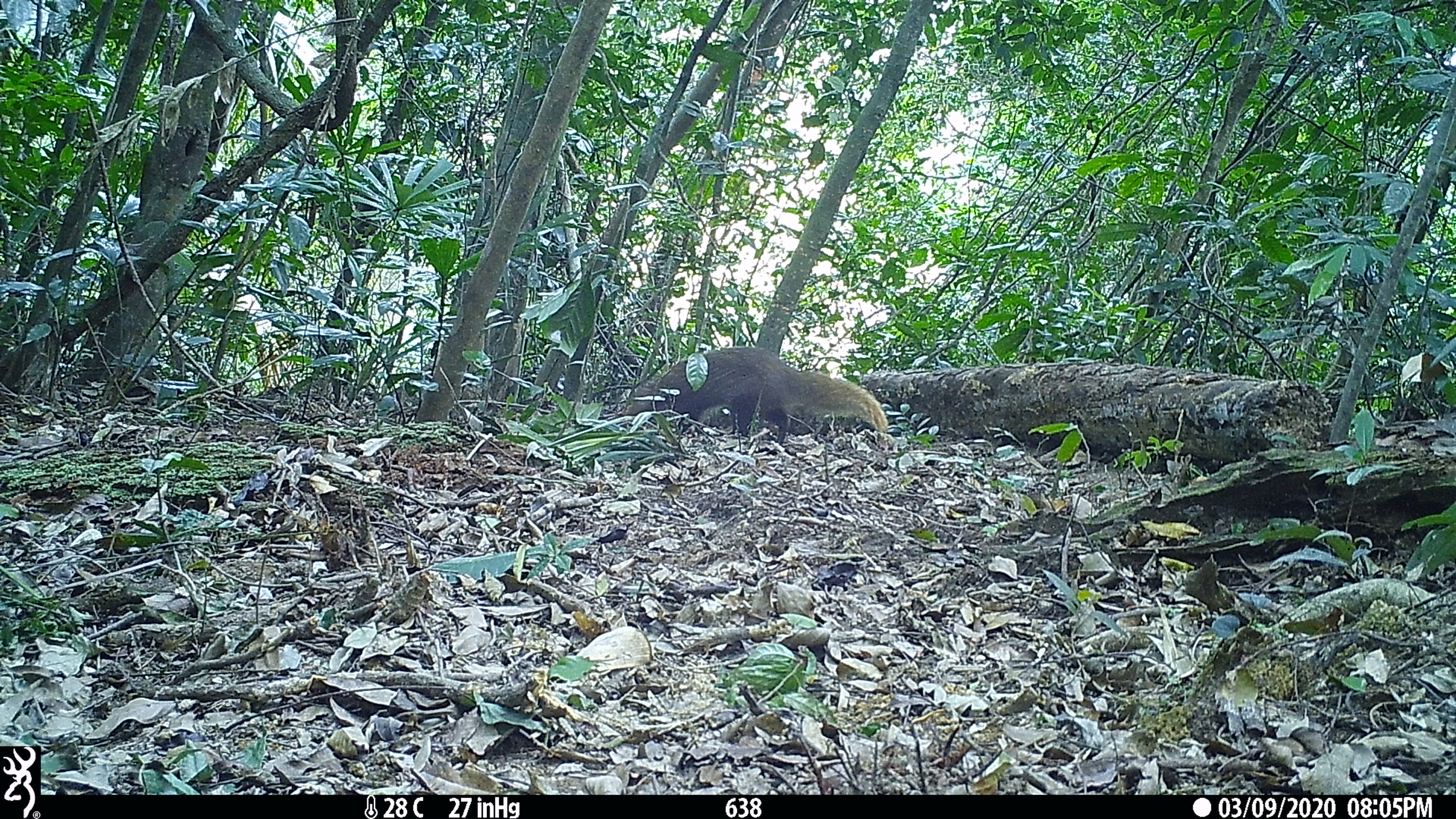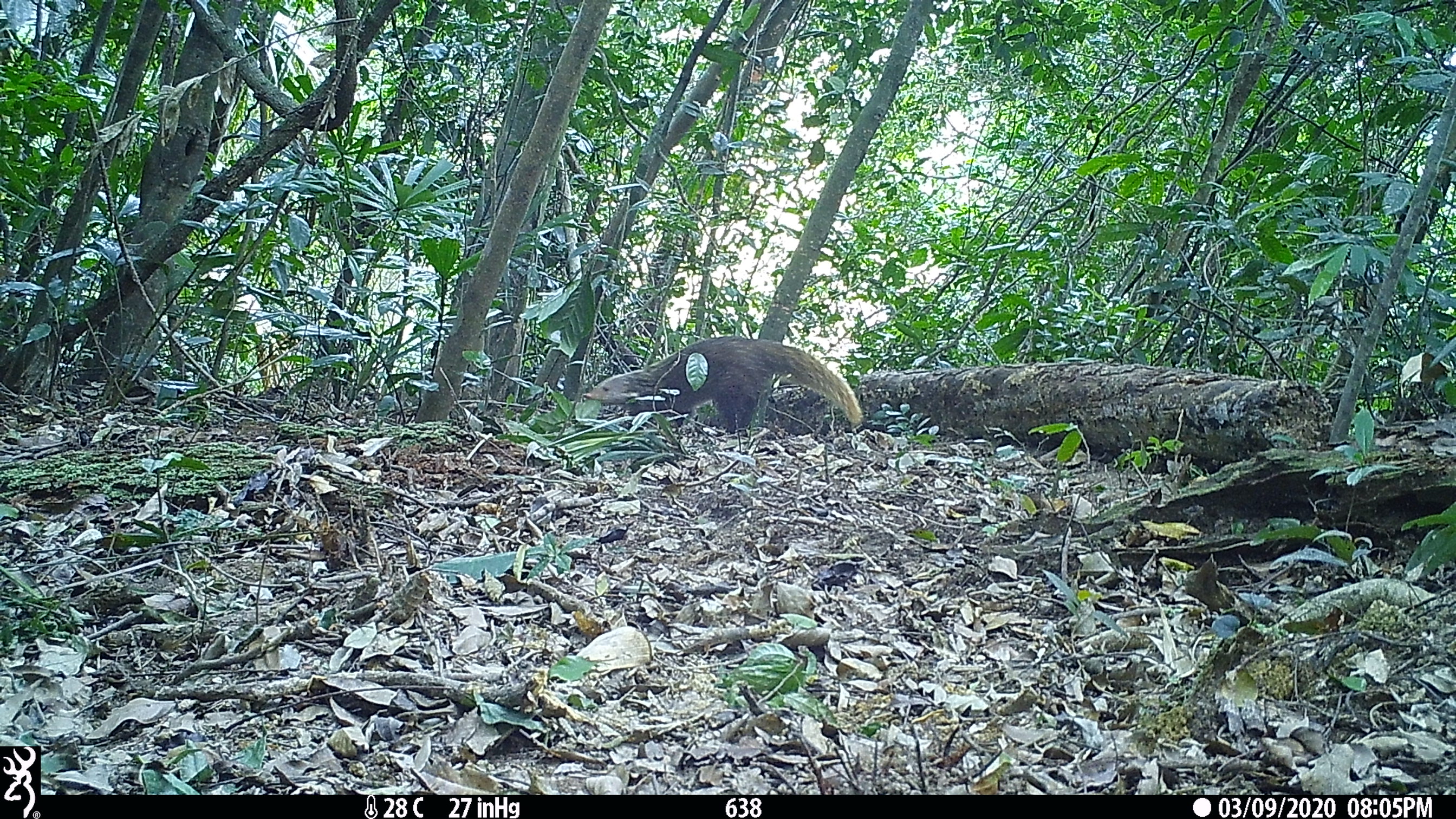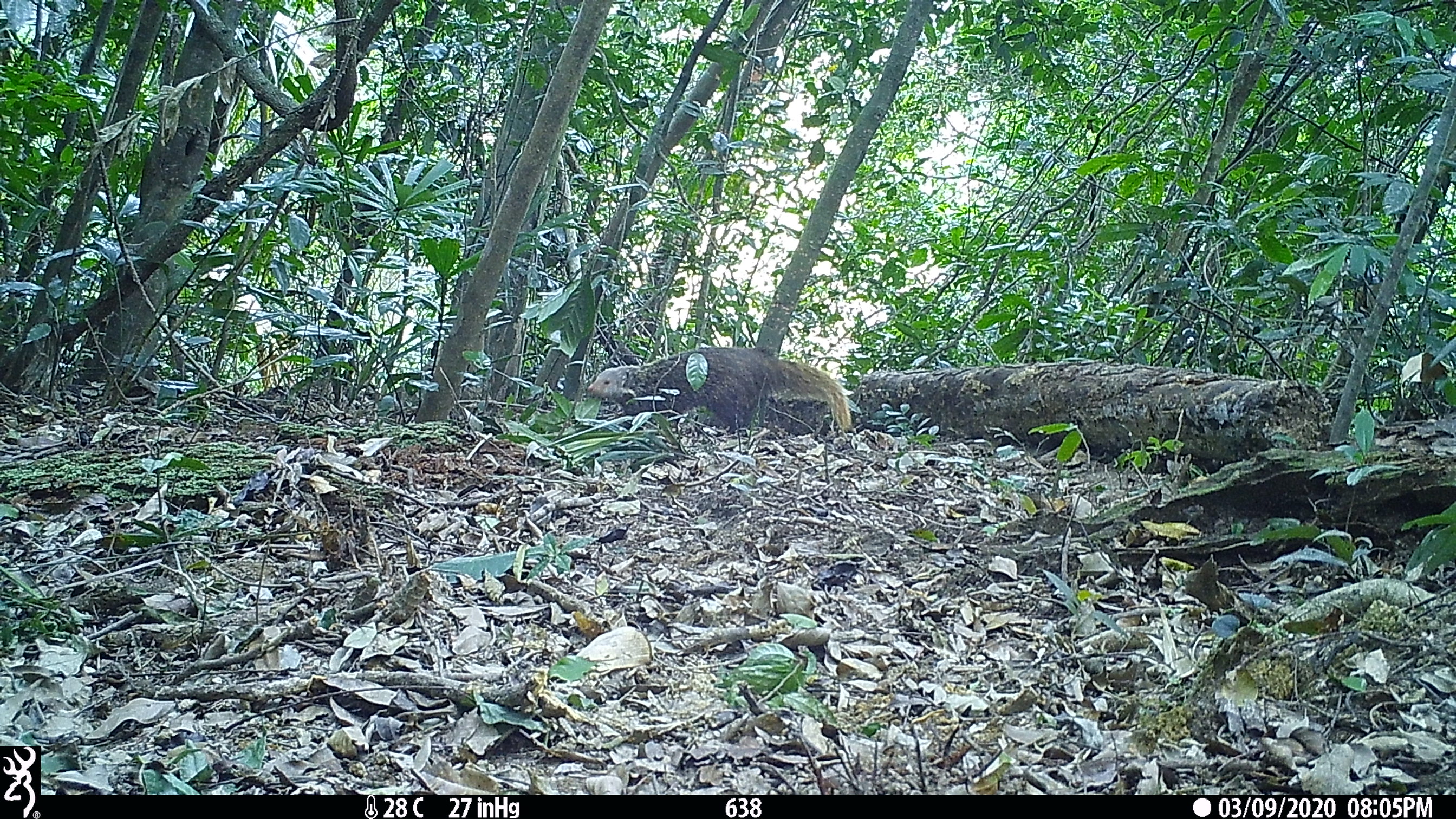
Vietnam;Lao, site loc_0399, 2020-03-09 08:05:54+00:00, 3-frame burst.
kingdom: Animalia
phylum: Chordata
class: Mammalia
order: Carnivora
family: Herpestidae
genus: Urva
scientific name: Urva urva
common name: crab-eating mongoose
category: crab eating mongoose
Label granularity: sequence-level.